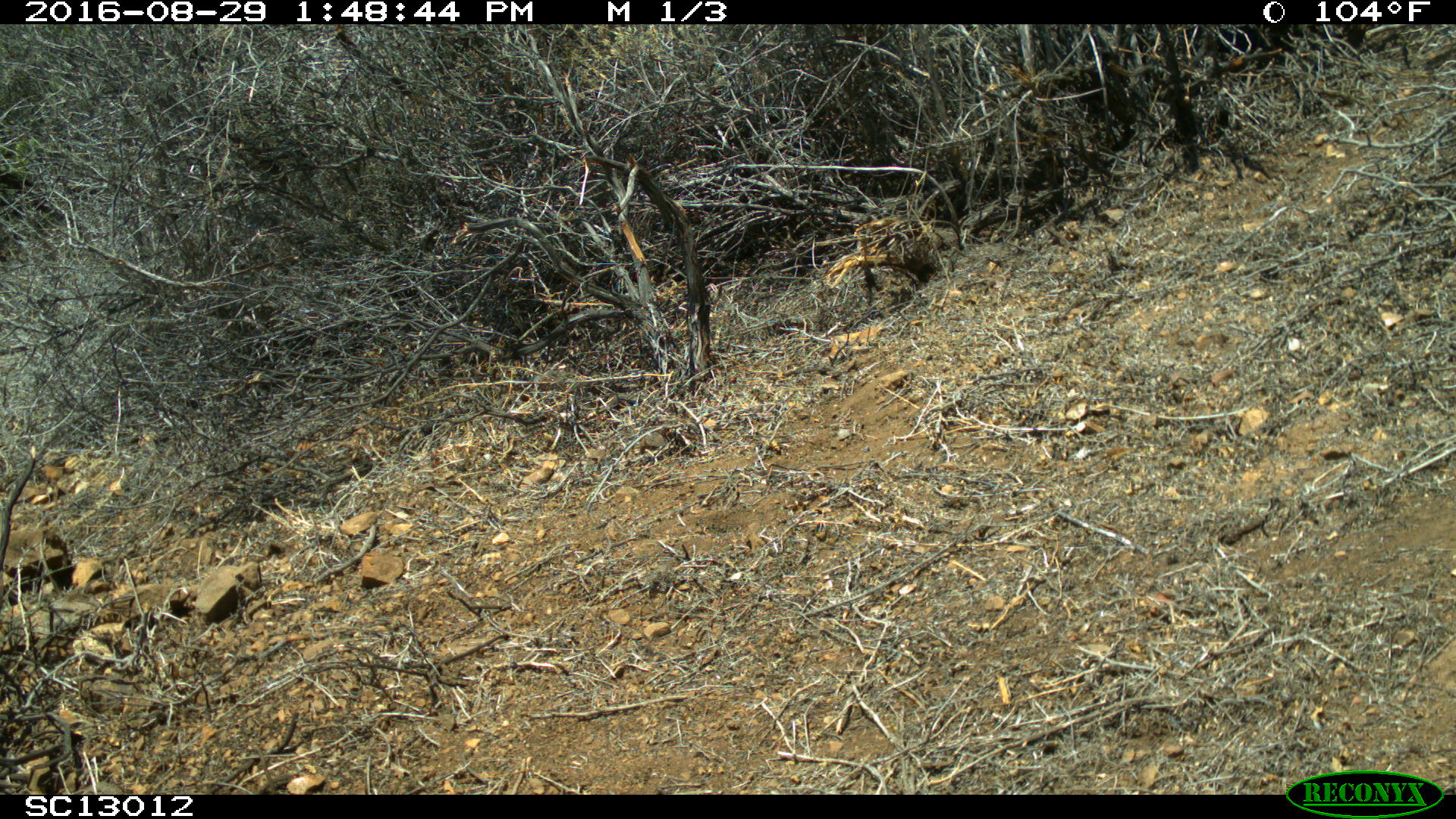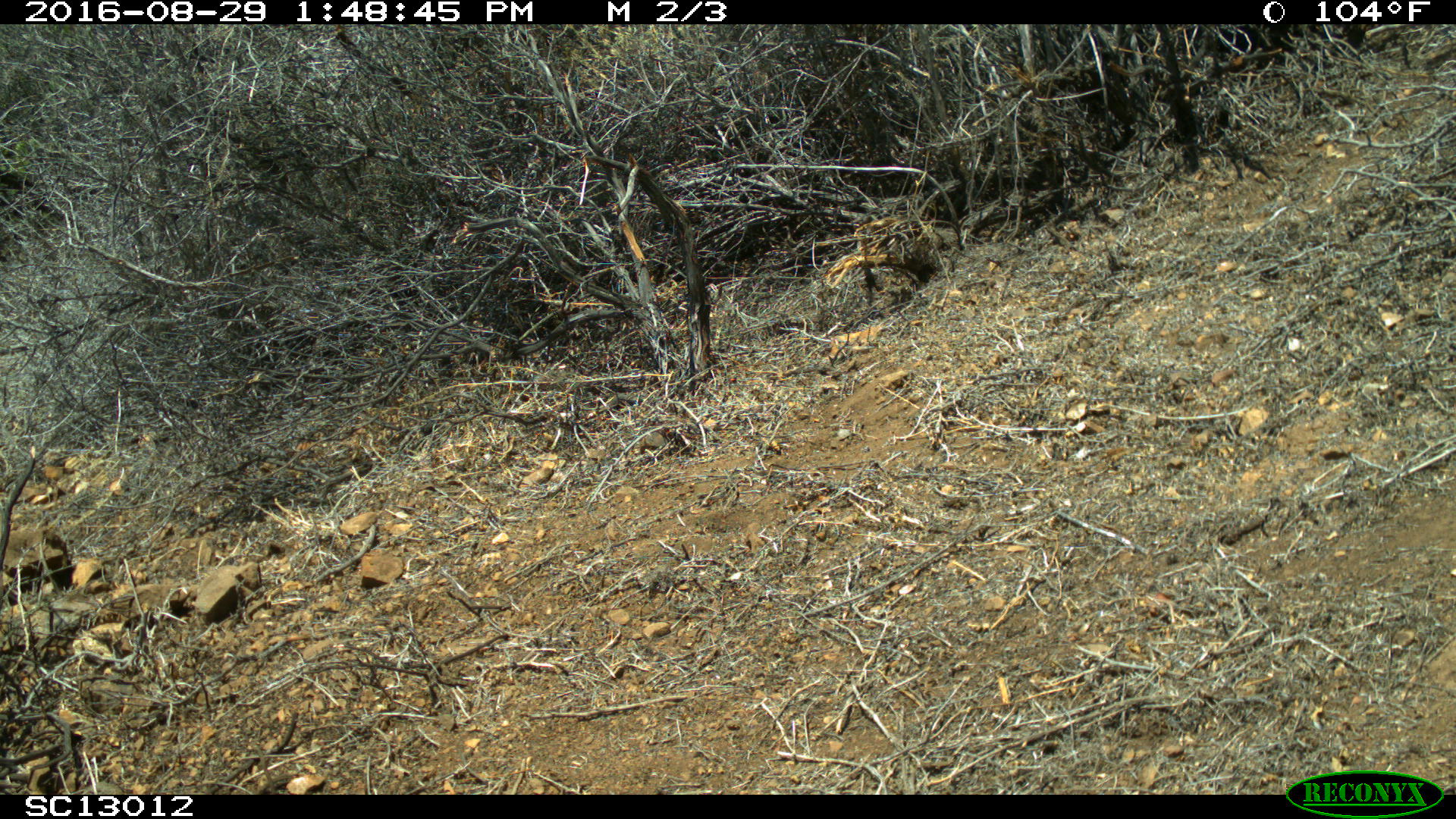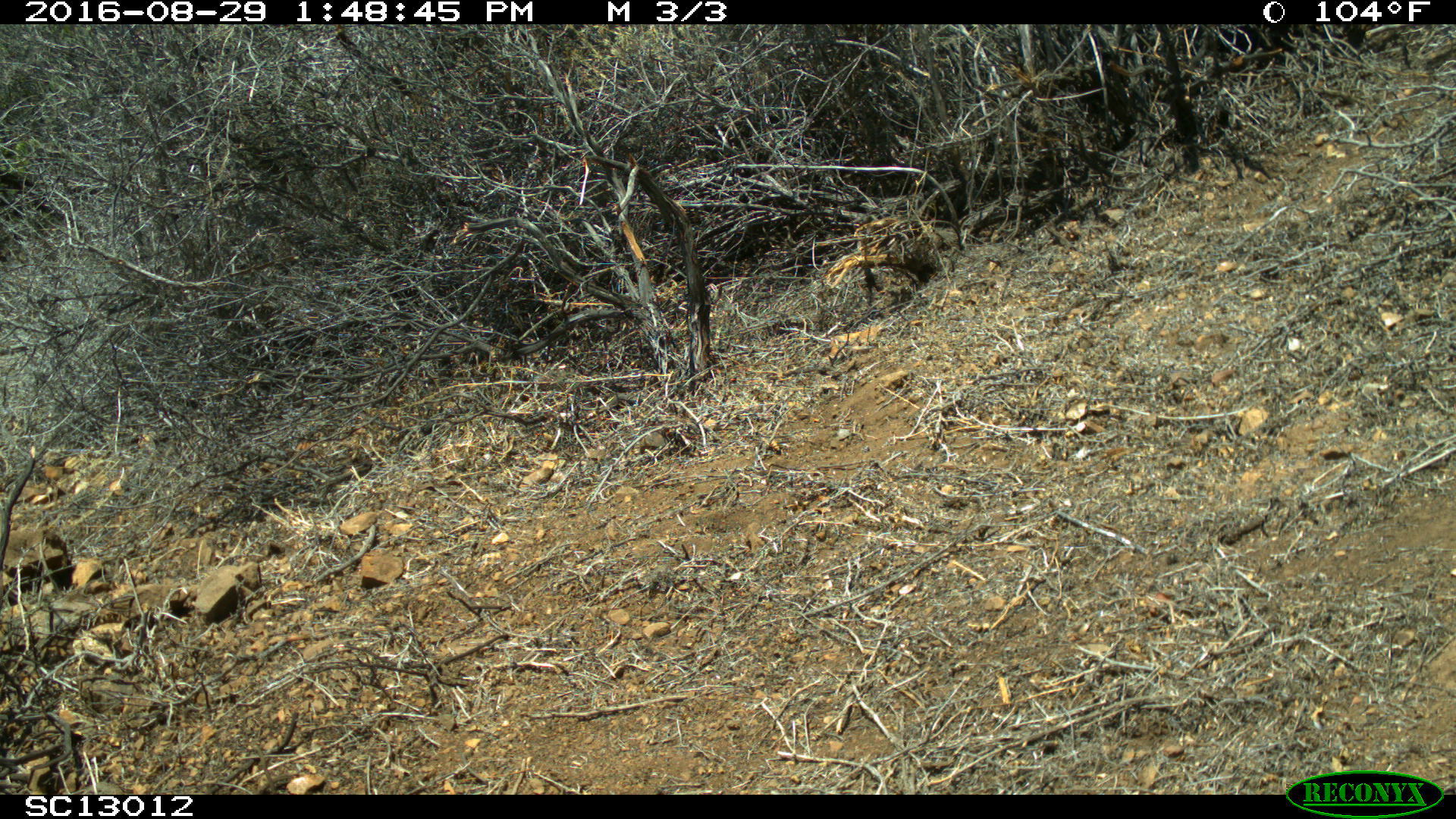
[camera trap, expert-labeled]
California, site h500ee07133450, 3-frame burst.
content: no animal present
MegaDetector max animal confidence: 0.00